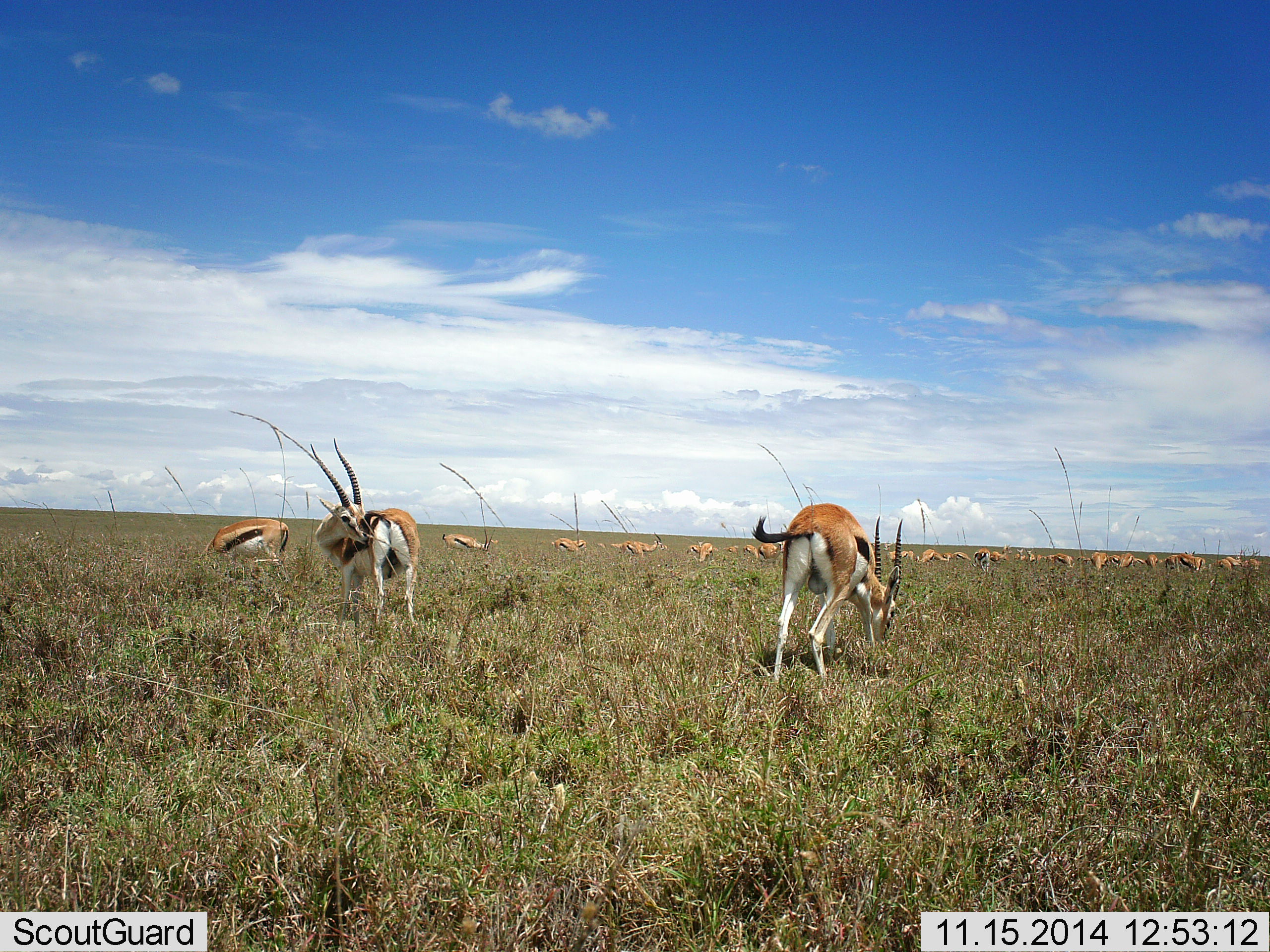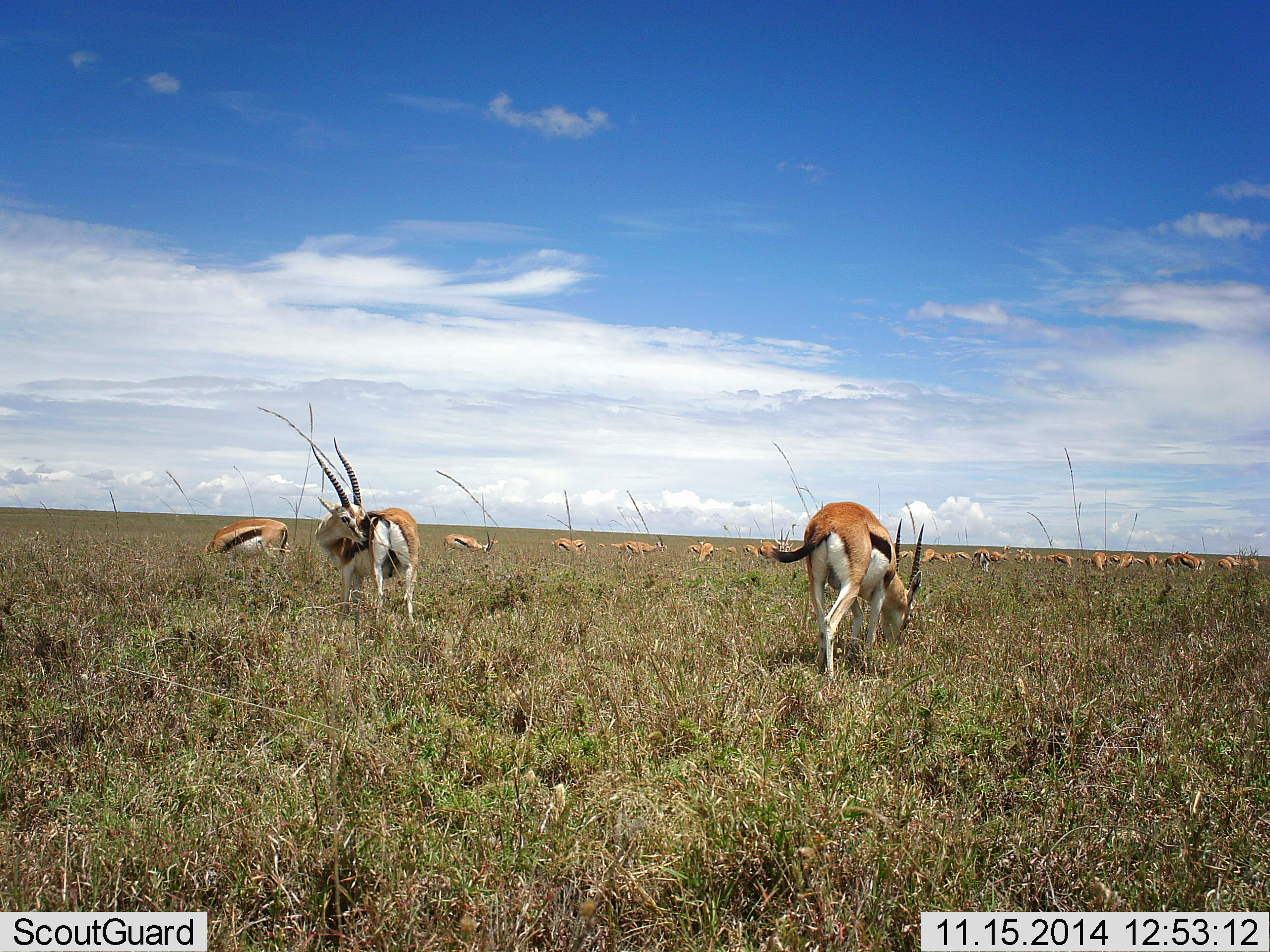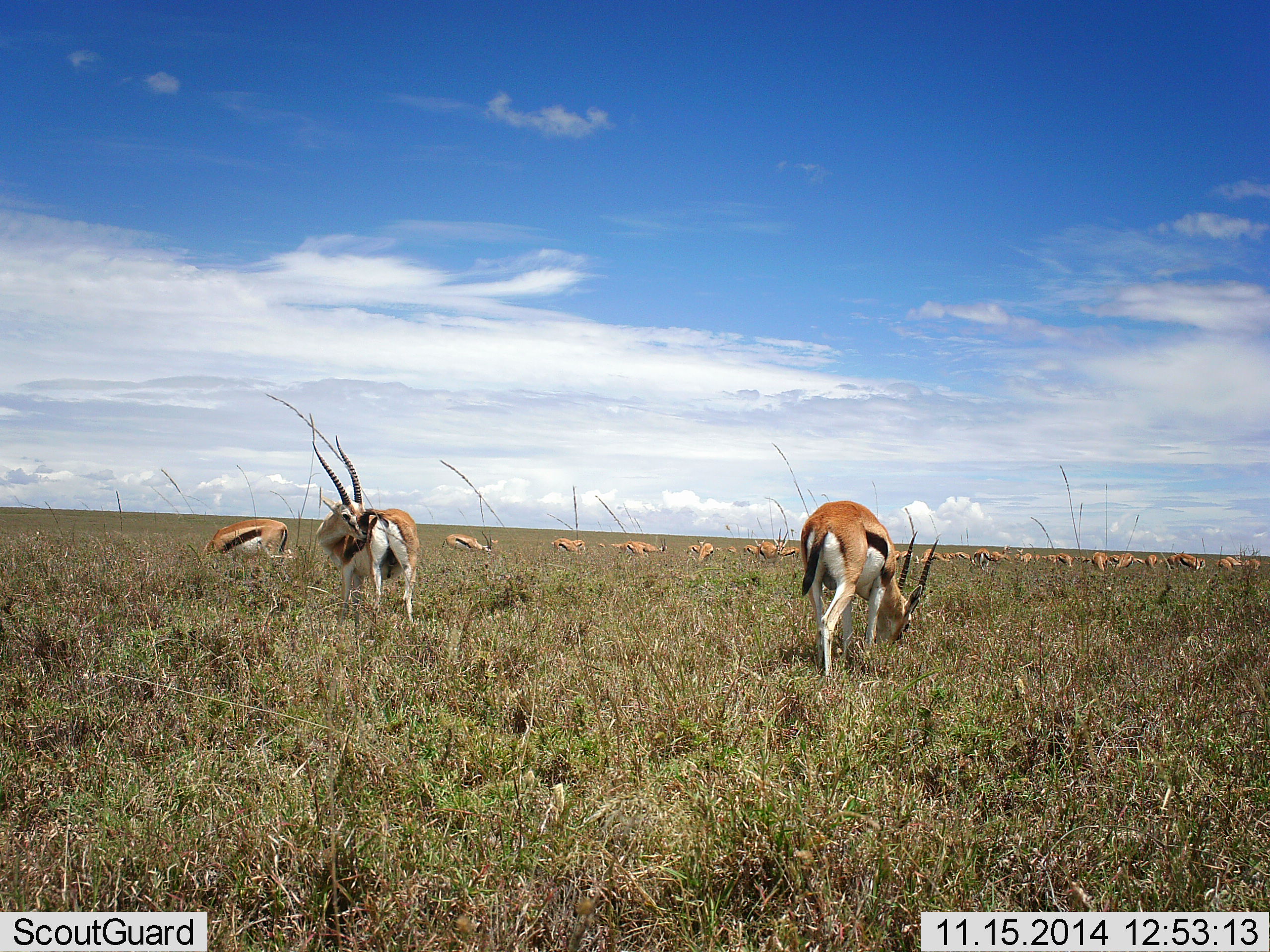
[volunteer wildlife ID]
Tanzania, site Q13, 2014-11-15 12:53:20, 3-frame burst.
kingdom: Animalia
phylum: Chordata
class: Mammalia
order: Artiodactyla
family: Bovidae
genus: Eudorcas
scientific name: Eudorcas thomsonii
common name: thomson's gazelle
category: gazellethomsons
Gazellethomsons (thomson's gazelle) (Eudorcas thomsonii), count 11-50. Behavior (volunteer vote fractions): standing 70%, resting 0%, moving 0%, interacting 10%. Young present (vote fraction): 0%. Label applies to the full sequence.